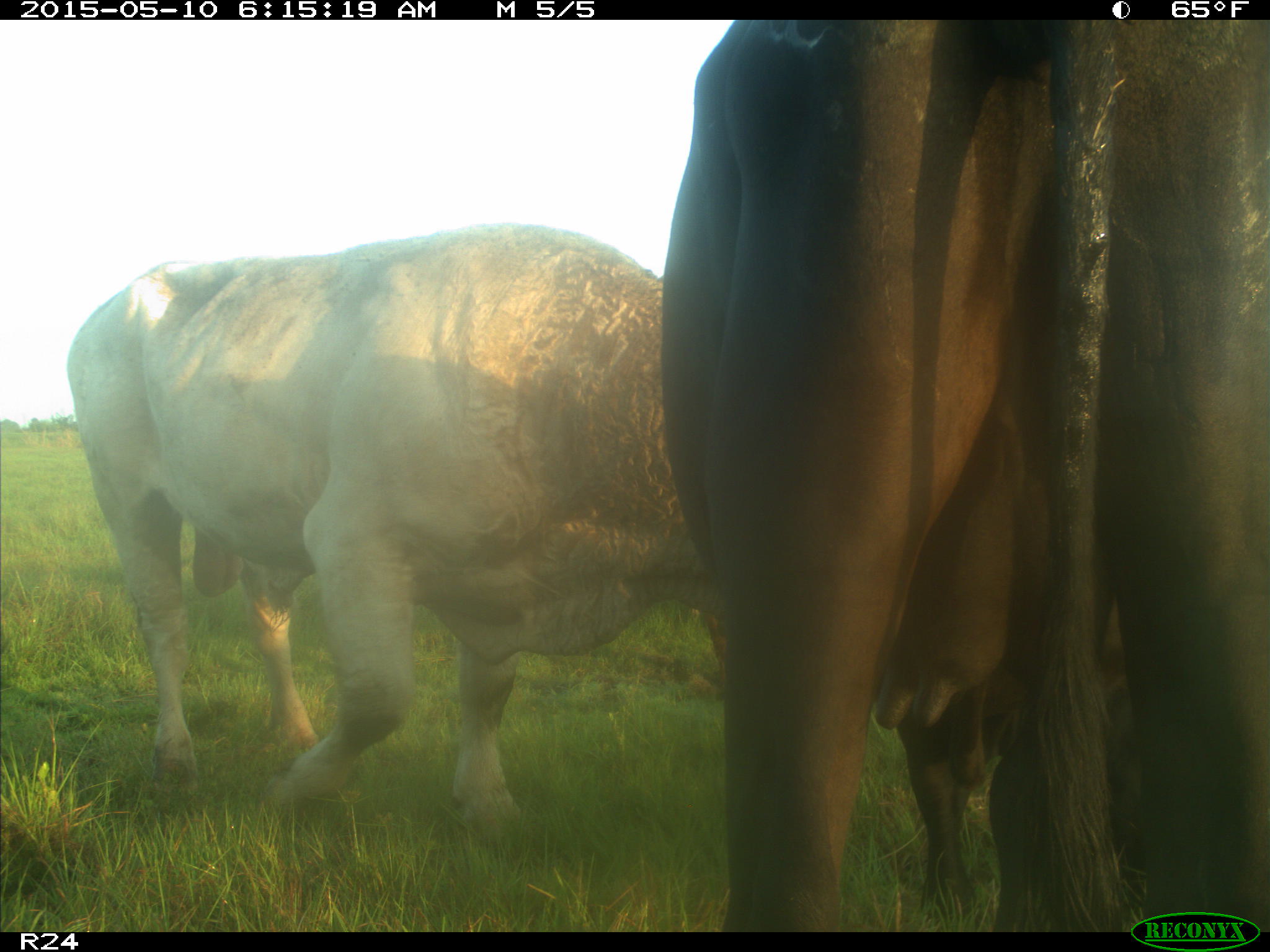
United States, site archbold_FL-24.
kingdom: Animalia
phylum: Chordata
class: Mammalia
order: Artiodactyla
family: Bovidae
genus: Bos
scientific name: Bos taurus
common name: domestic cow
Bos taurus (domestic cow).